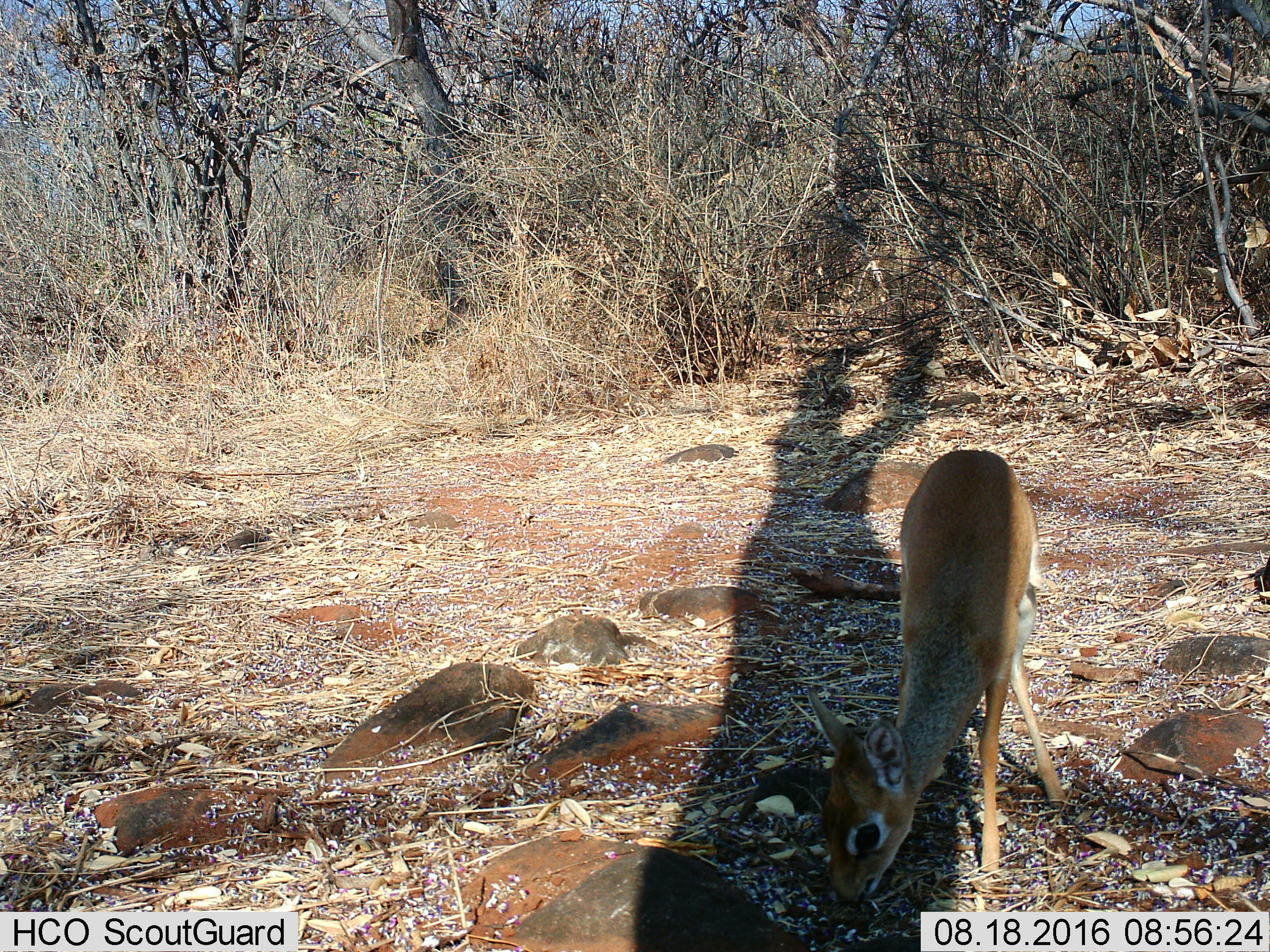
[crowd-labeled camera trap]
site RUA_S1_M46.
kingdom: Animalia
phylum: Chordata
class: Mammalia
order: Artiodactyla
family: Bovidae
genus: Madoqua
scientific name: Madoqua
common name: dik-dik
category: dikdik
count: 1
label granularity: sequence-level